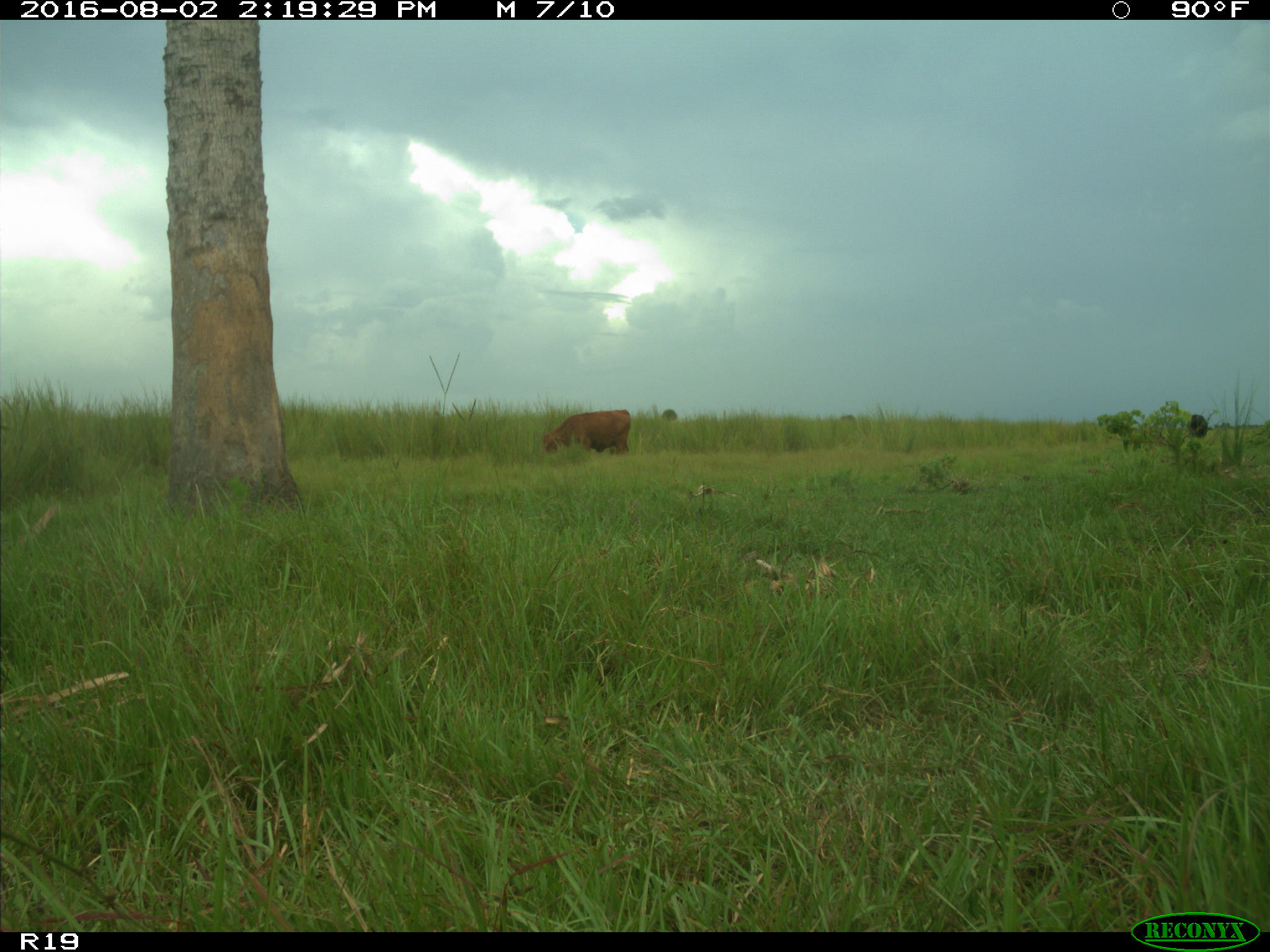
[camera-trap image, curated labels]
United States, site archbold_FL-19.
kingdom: Animalia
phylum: Chordata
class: Mammalia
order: Artiodactyla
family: Bovidae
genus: Bos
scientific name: Bos taurus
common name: domestic cow